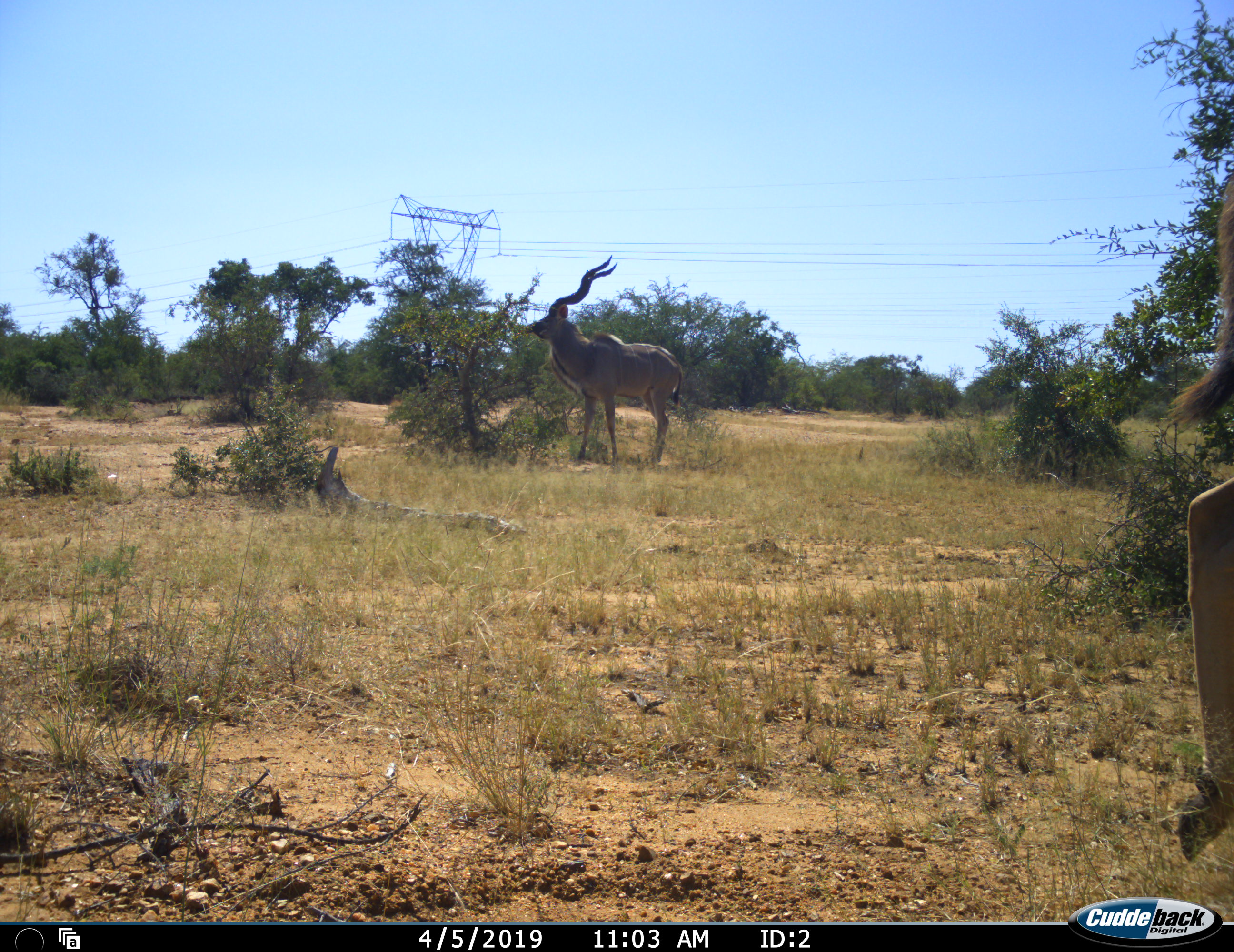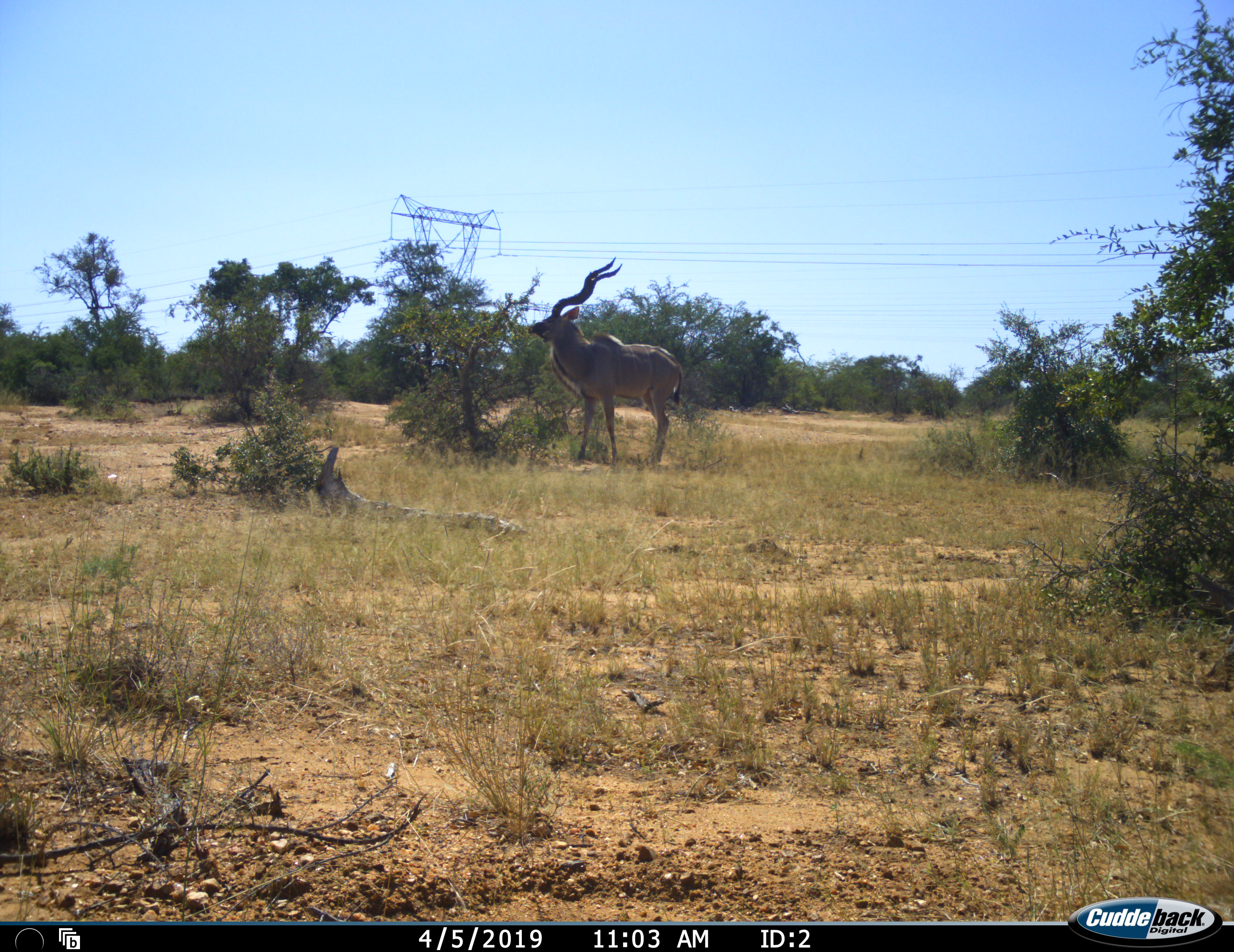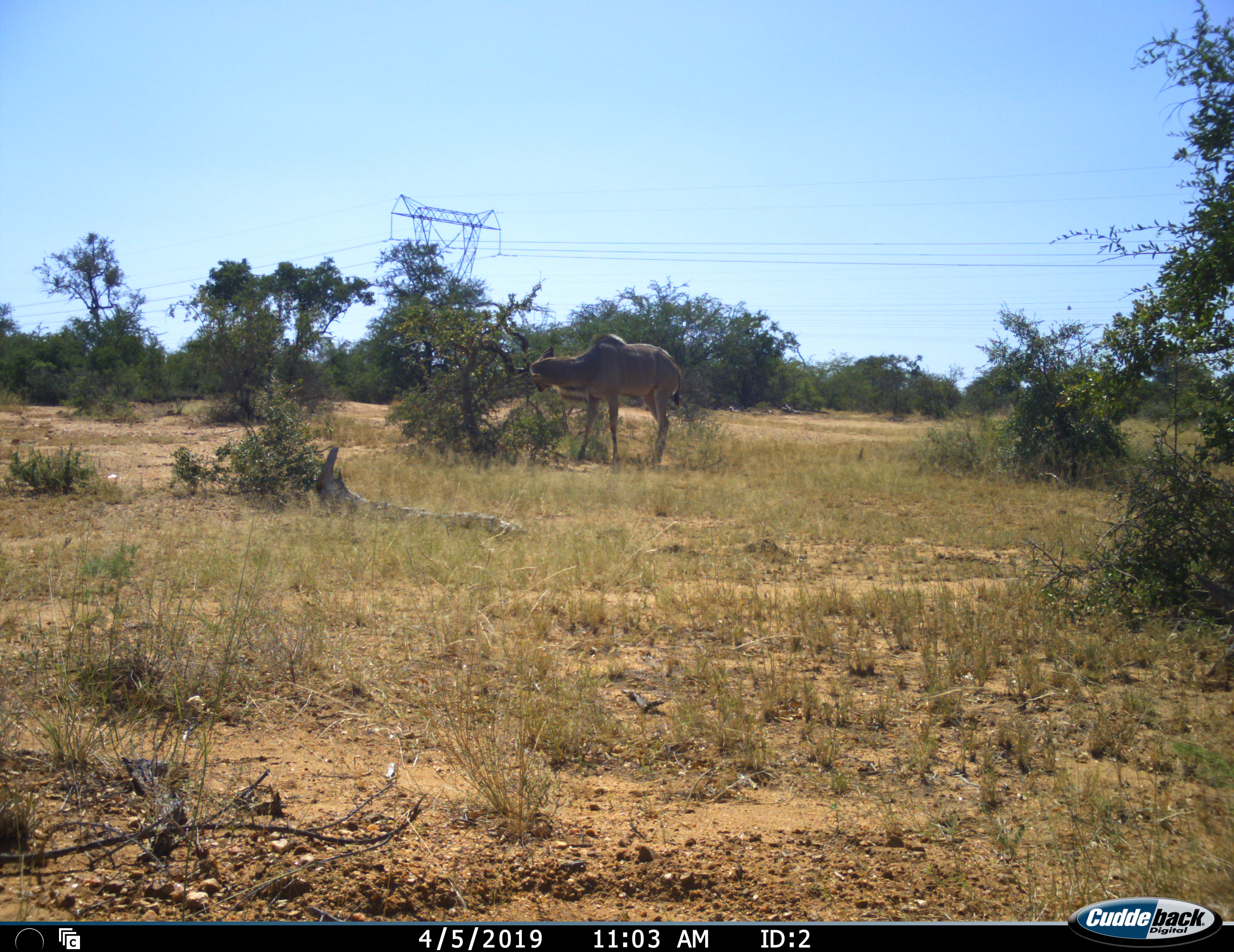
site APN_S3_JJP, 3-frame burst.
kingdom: Animalia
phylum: Chordata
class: Mammalia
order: Artiodactyla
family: Bovidae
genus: Tragelaphus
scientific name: Tragelaphus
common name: kudu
Kudu (Tragelaphus), count 2. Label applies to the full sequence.